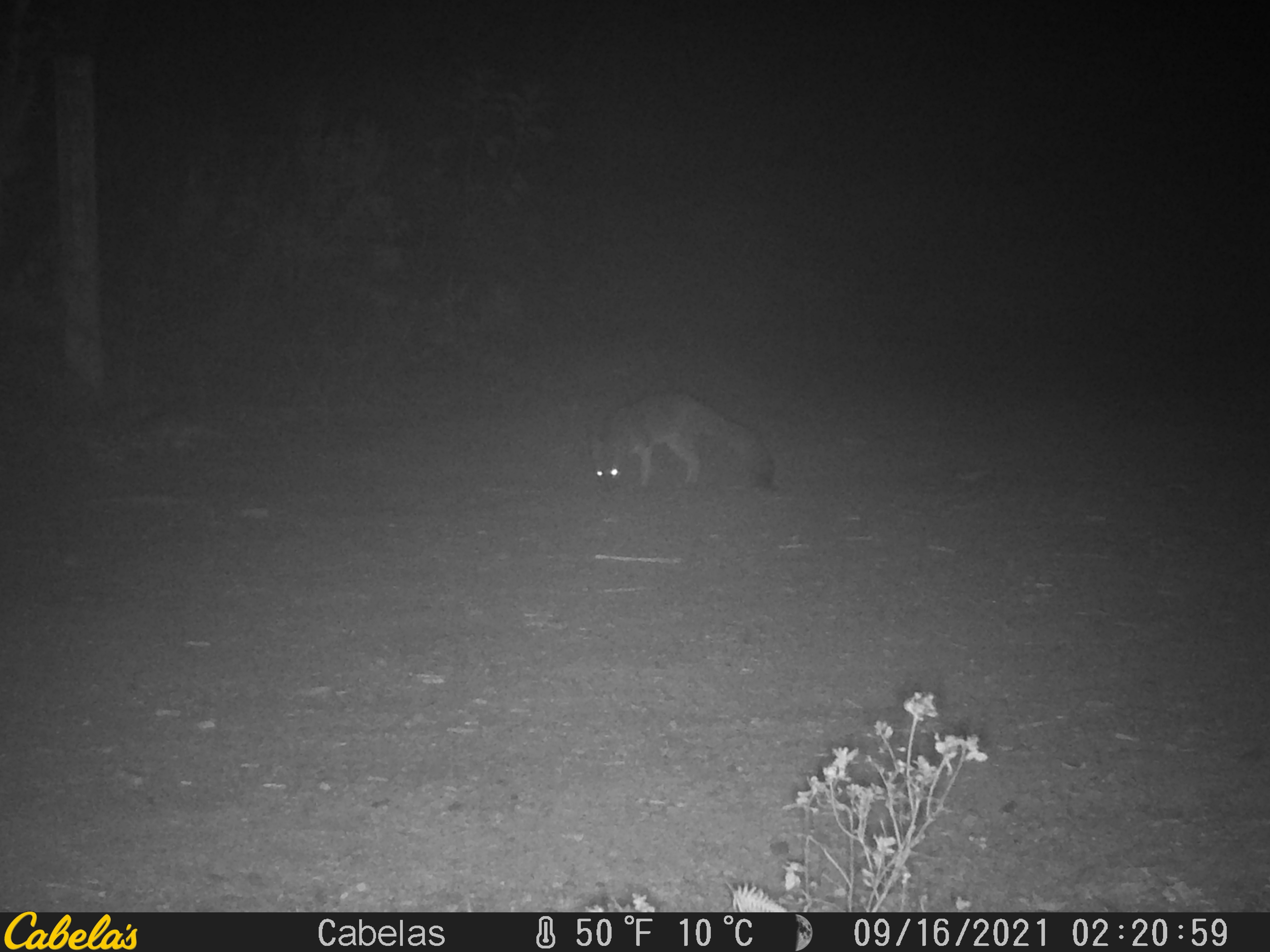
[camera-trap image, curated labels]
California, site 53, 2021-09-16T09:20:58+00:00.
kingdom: Animalia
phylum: Chordata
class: Mammalia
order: Carnivora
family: Canidae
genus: Urocyon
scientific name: Urocyon cinereoargenteus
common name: gray fox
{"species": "gray fox (Urocyon cinereoargenteus)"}